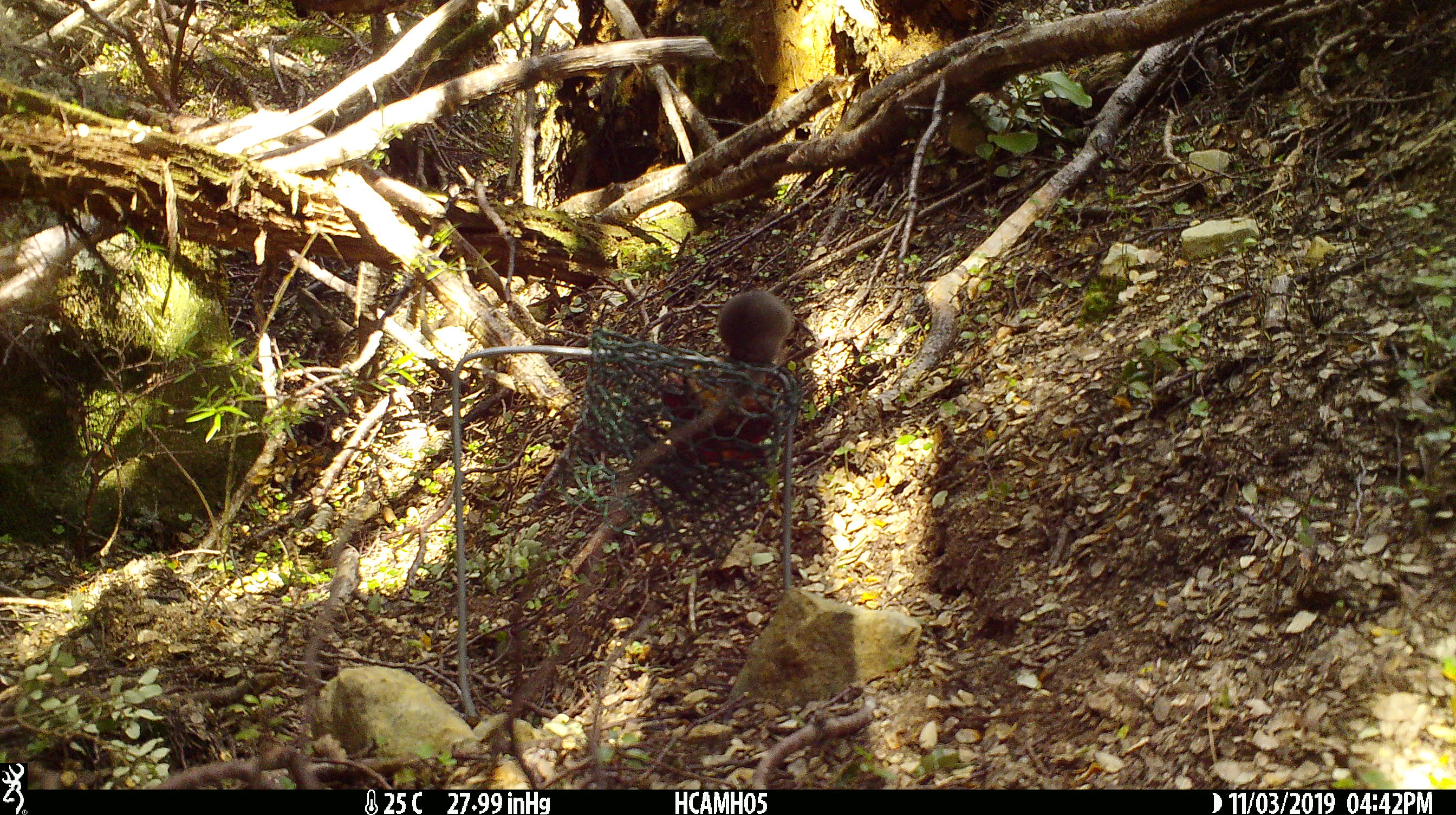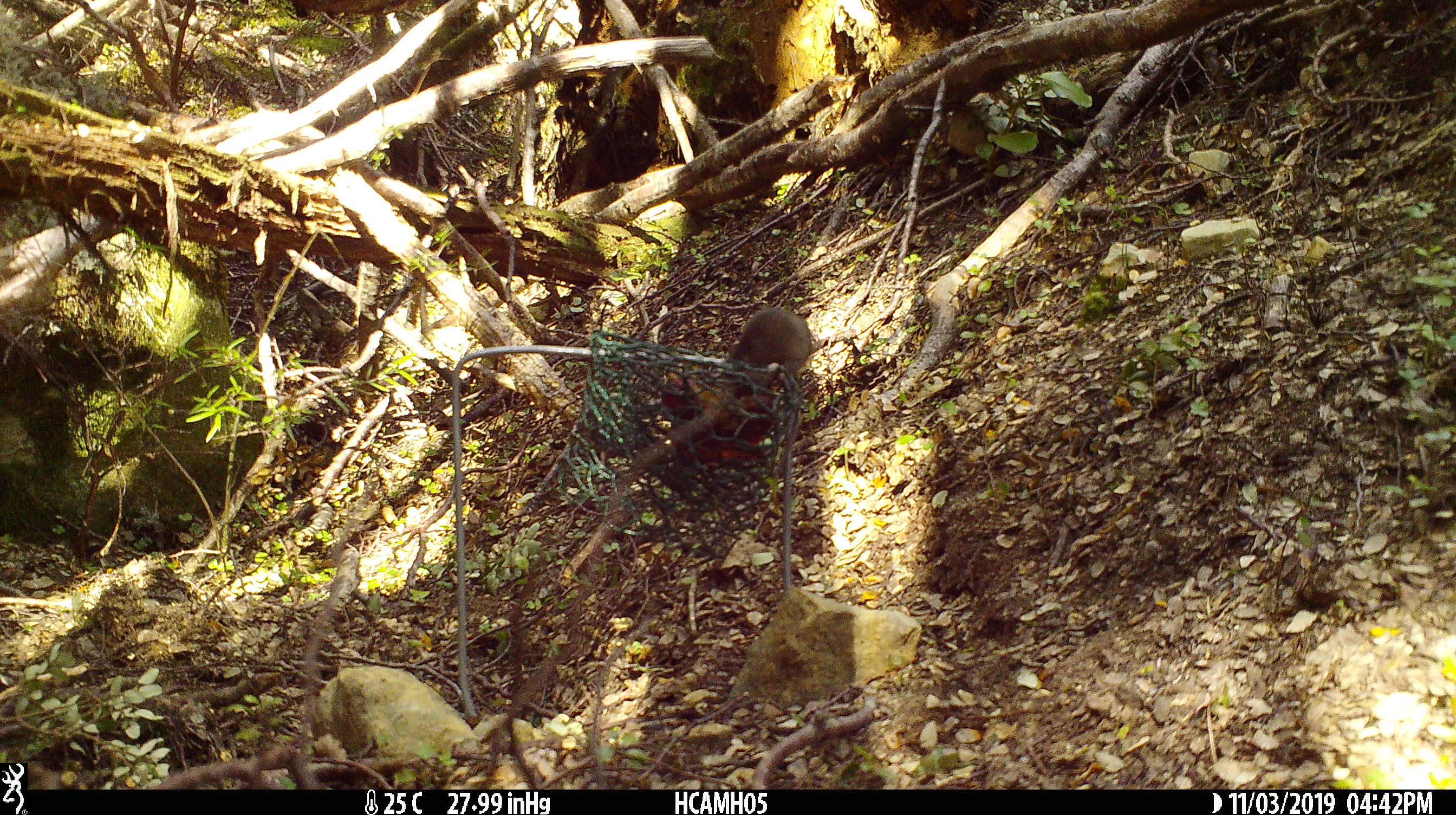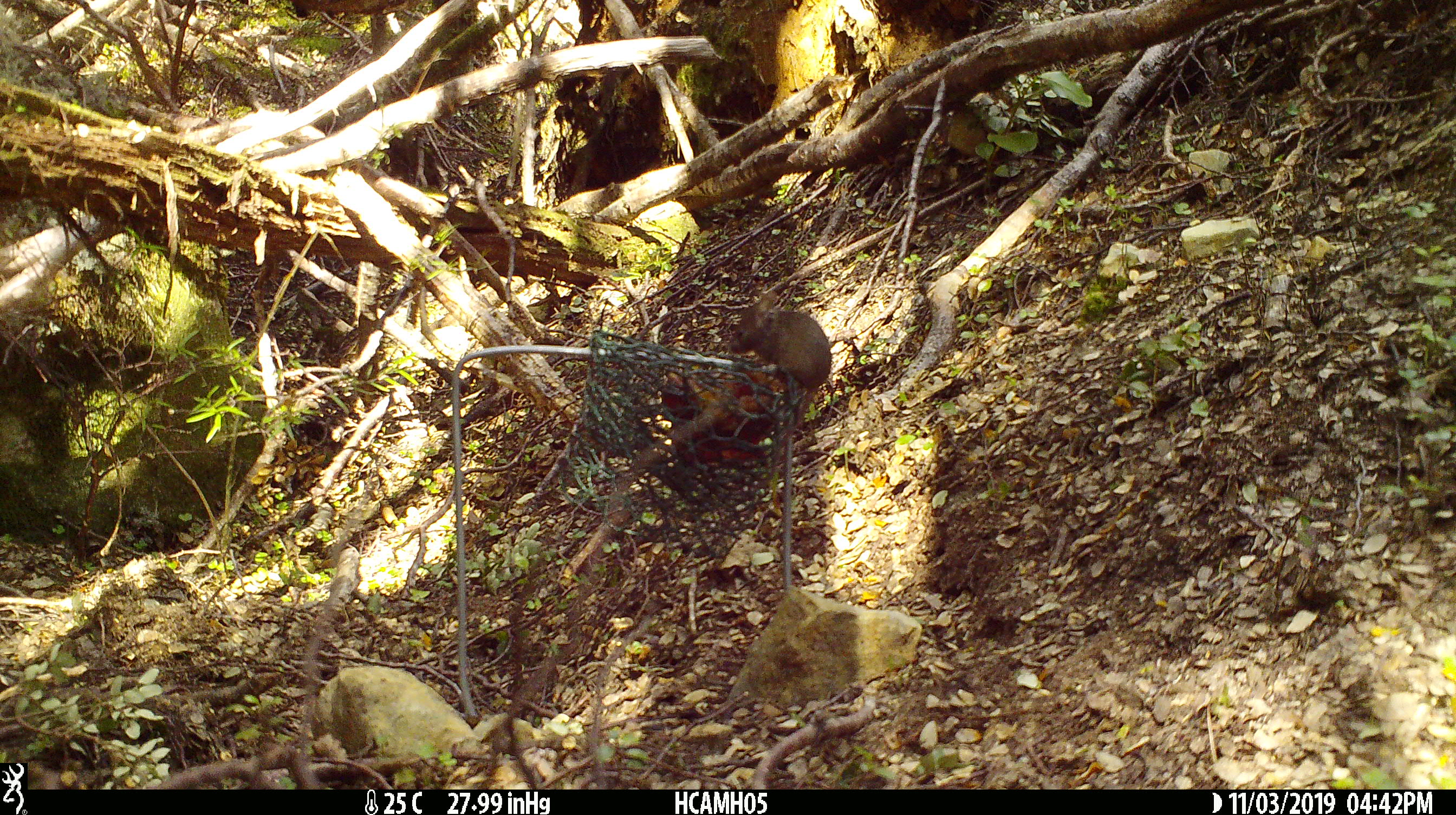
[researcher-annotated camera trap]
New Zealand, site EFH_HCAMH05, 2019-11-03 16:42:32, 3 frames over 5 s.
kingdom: Animalia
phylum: Chordata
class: Mammalia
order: Rodentia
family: Muridae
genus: Mus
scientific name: Mus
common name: mouse